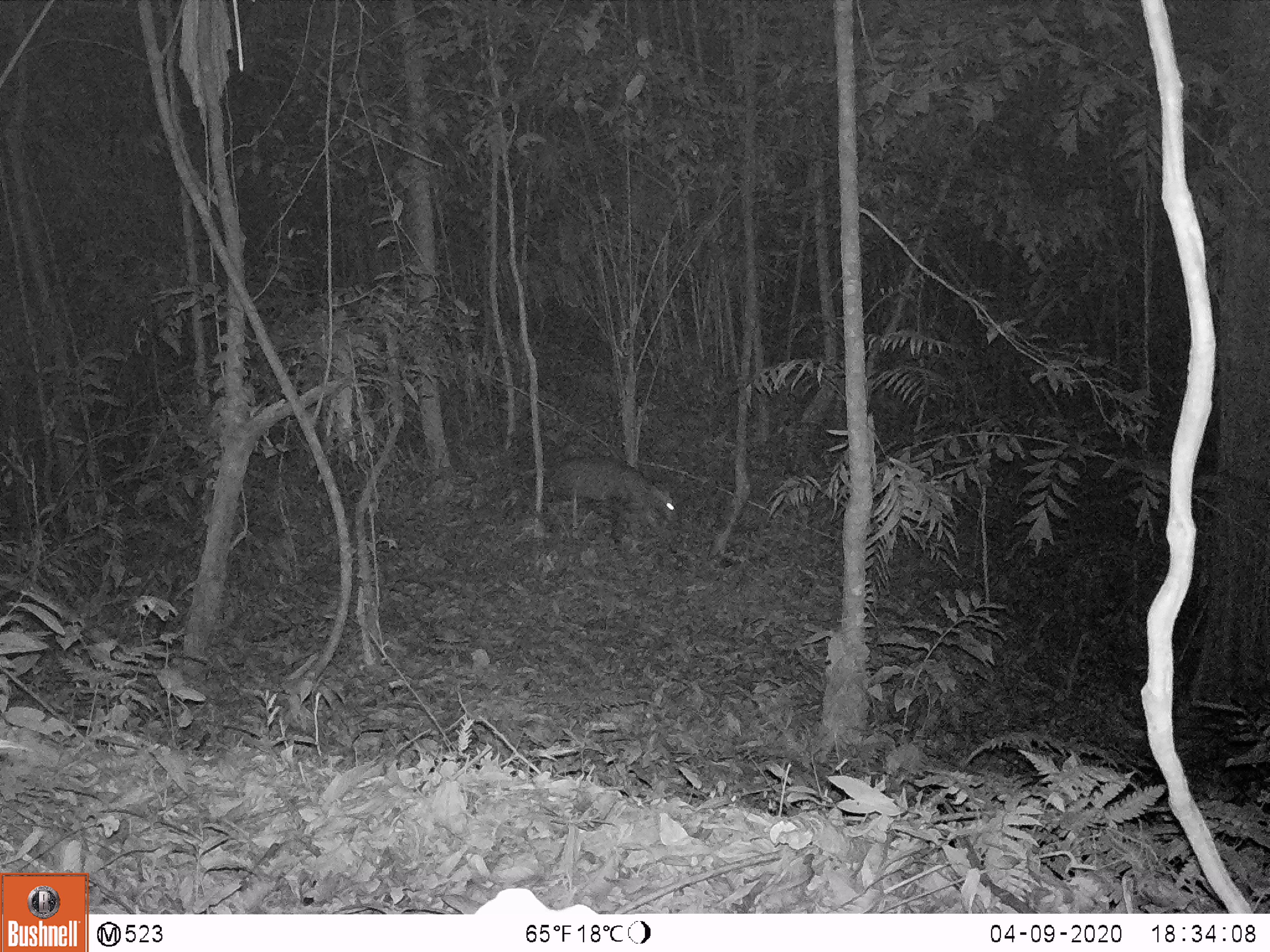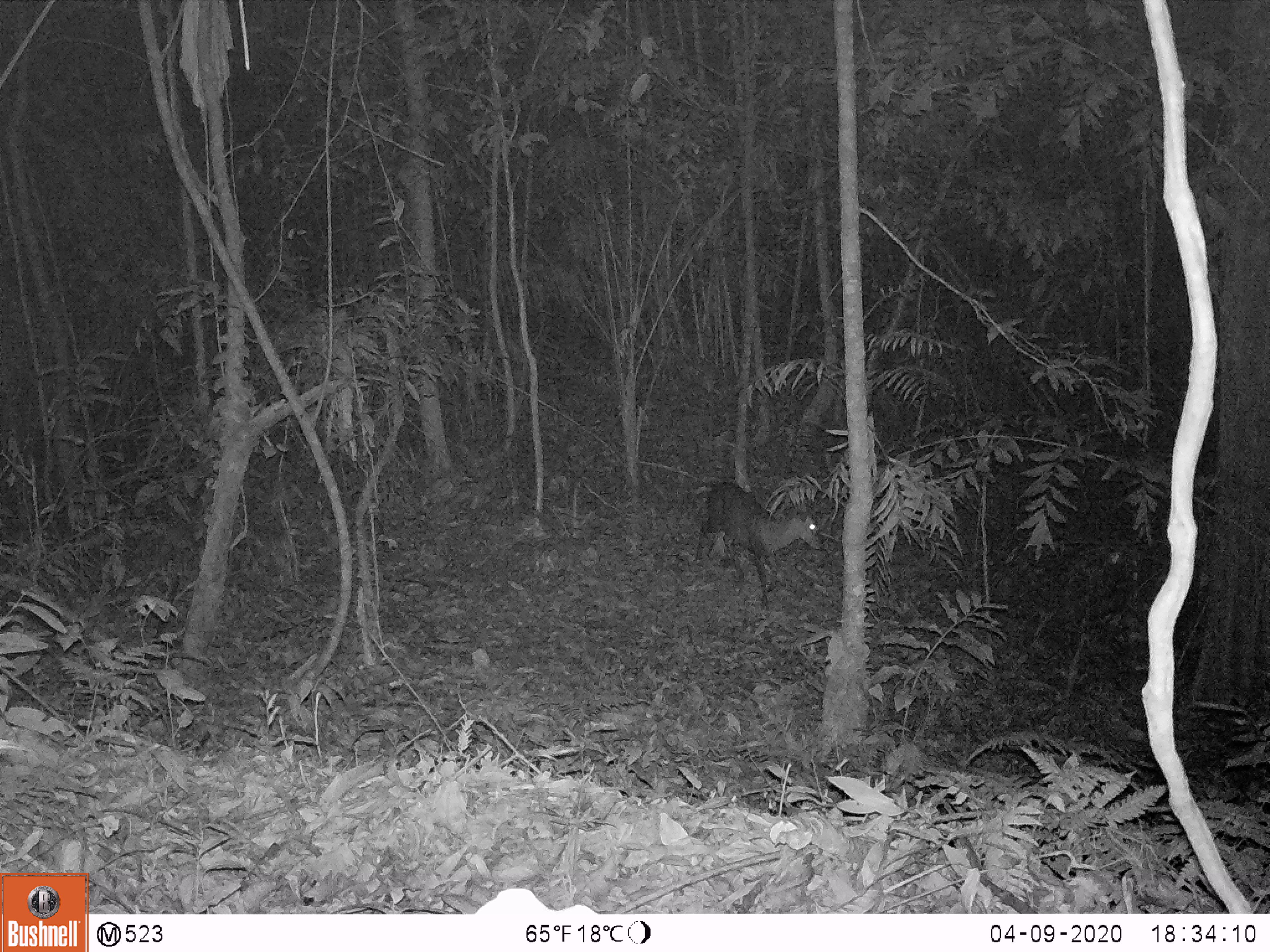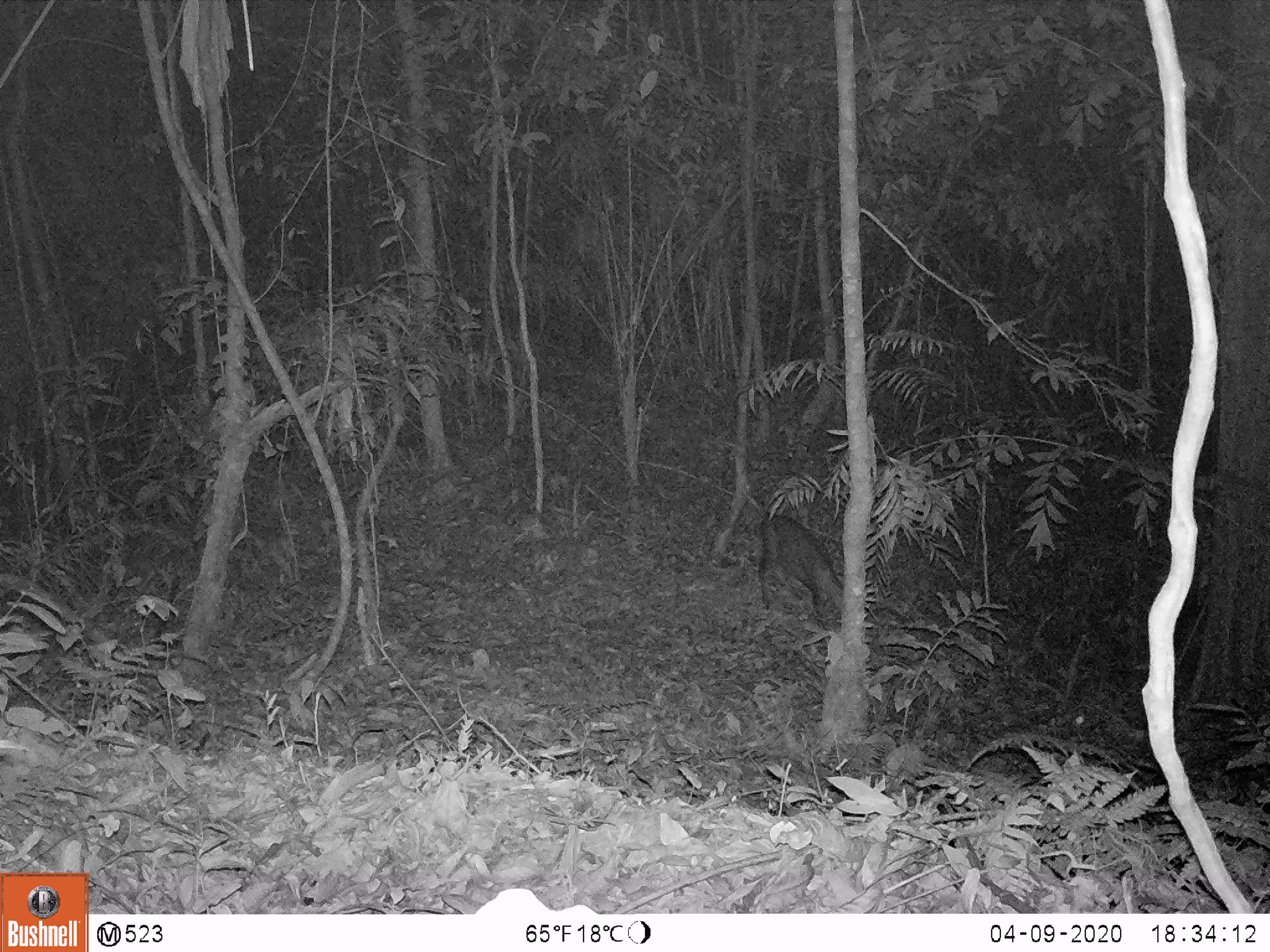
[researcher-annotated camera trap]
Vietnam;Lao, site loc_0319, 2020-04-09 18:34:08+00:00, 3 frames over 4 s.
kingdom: Animalia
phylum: Chordata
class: Mammalia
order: Artiodactyla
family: Cervidae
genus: Muntiacus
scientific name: Muntiacus rooseveltorum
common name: roosevelt's muntjac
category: roosevelts muntjac group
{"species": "roosevelts muntjac group (roosevelt's muntjac) (Muntiacus rooseveltorum)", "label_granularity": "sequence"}